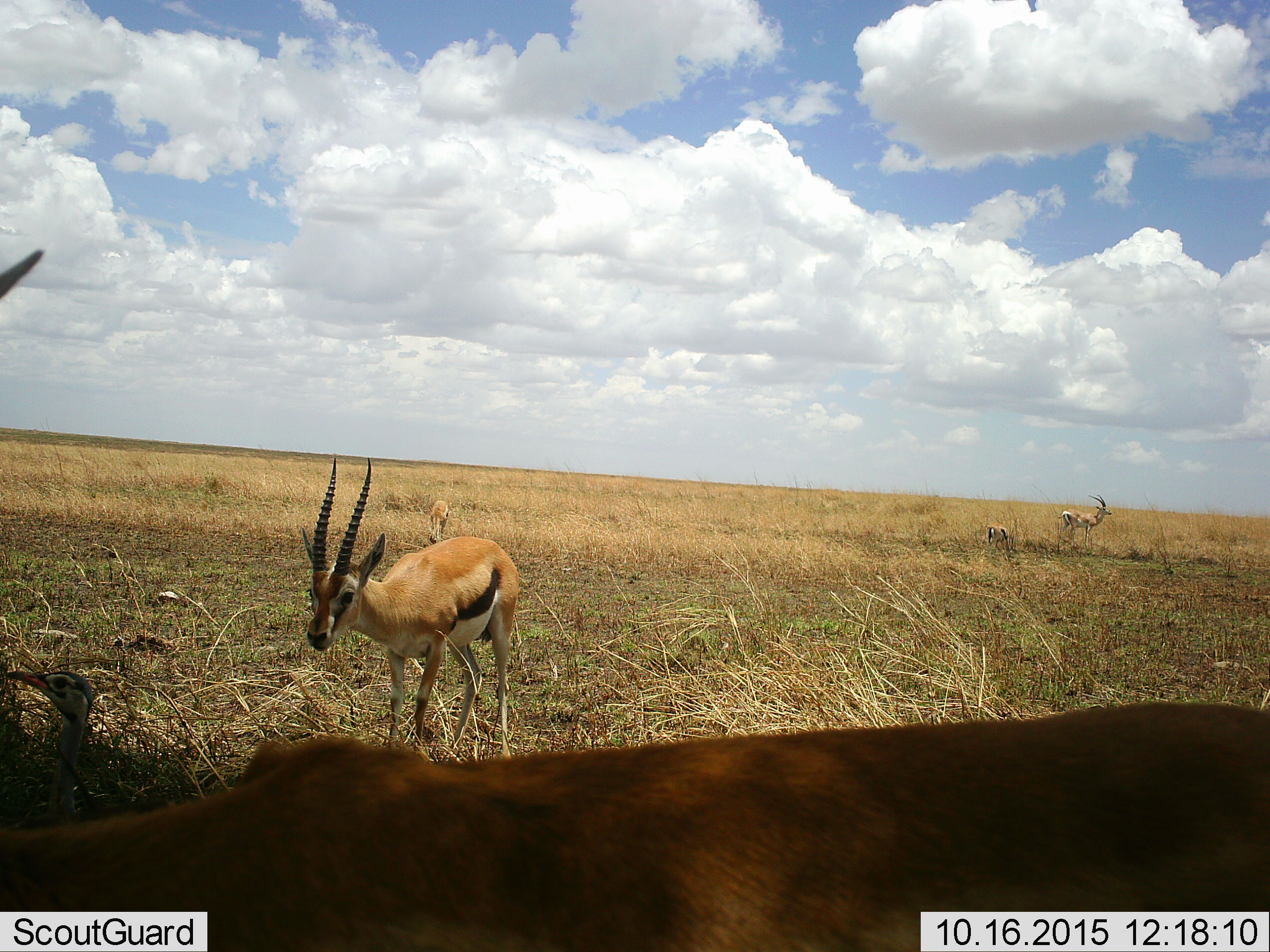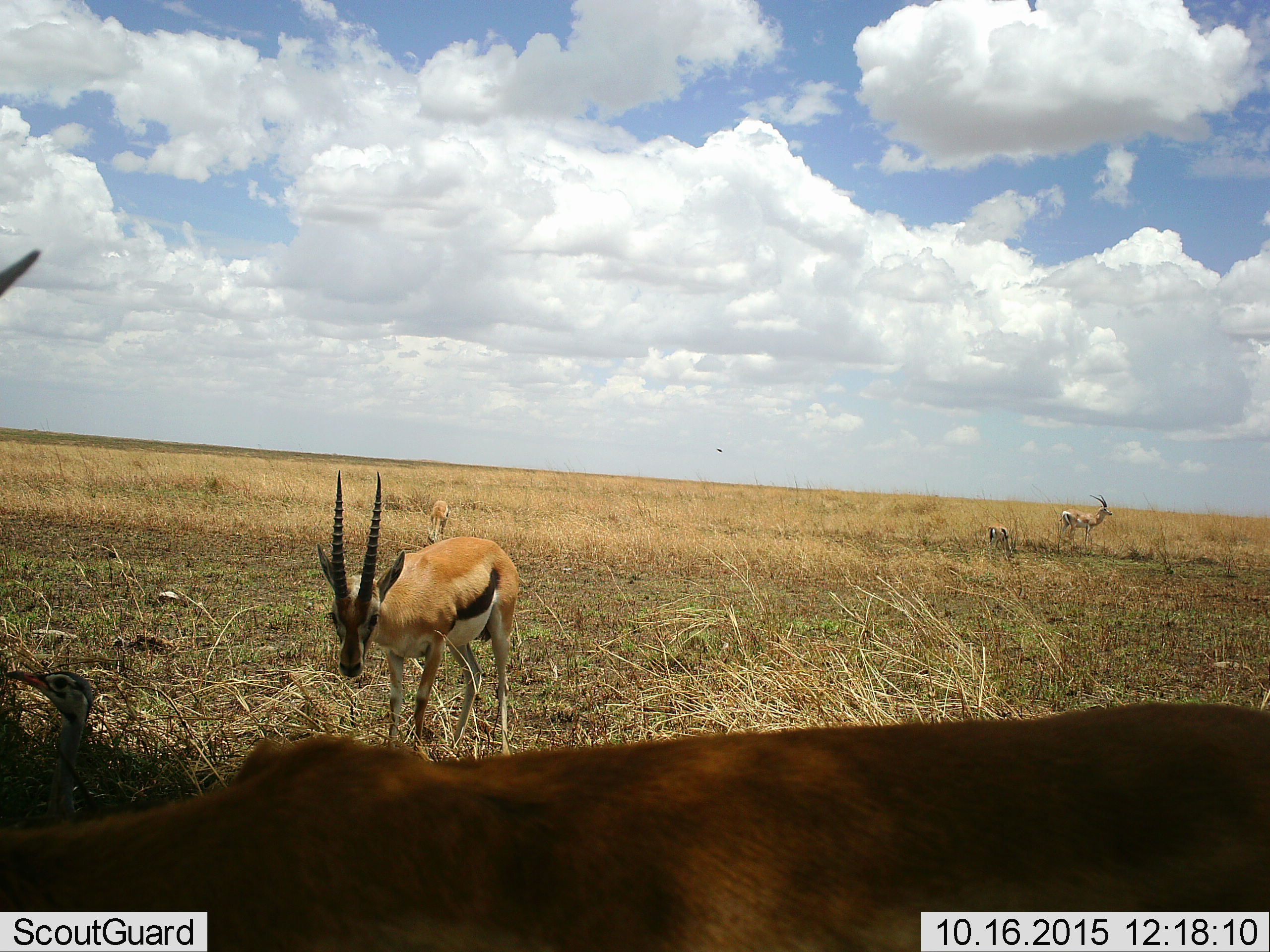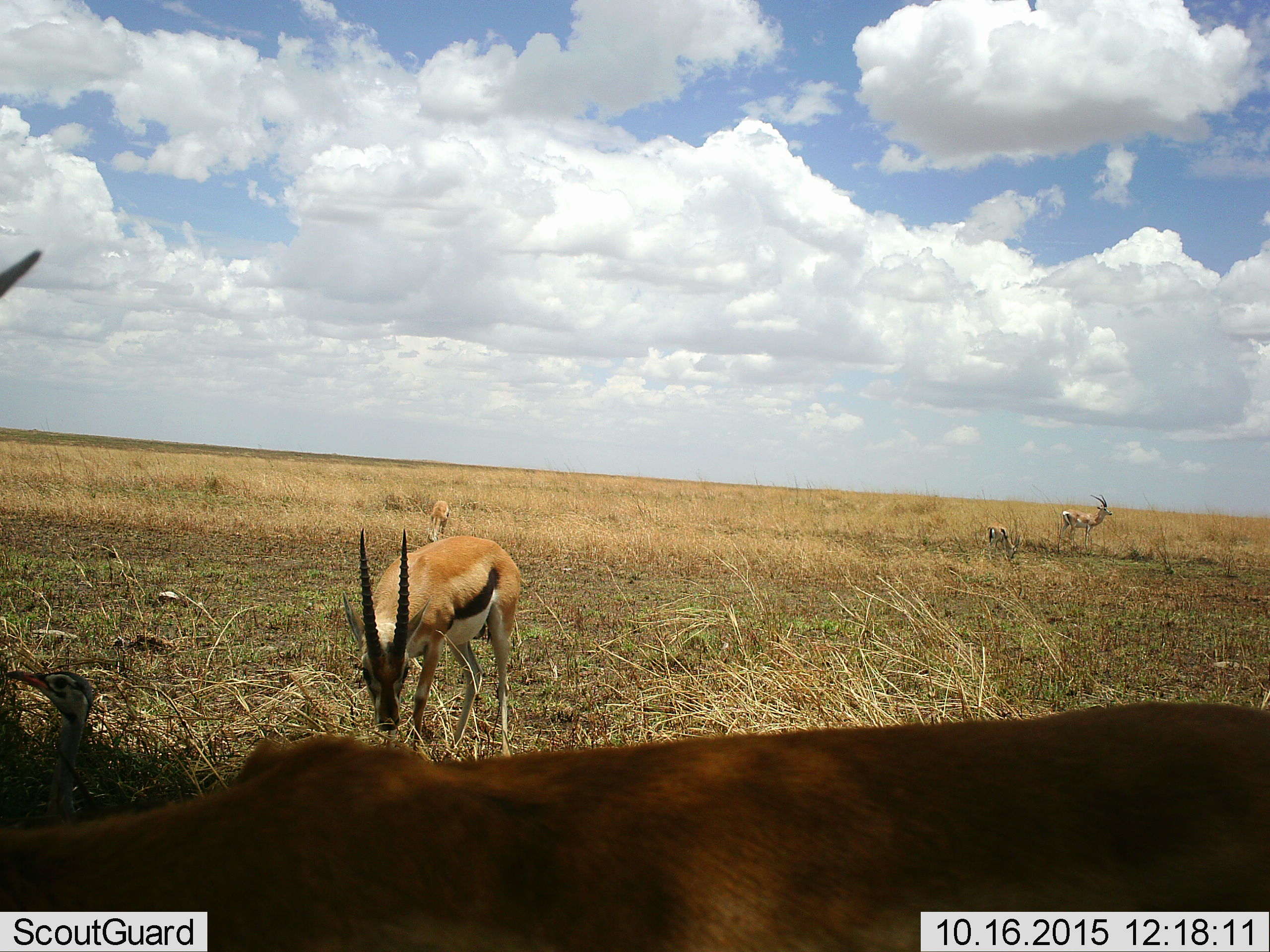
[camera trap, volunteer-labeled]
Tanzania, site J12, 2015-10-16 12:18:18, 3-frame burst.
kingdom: Animalia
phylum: Chordata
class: Mammalia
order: Artiodactyla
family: Bovidae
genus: Eudorcas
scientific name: Eudorcas thomsonii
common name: thomson's gazelle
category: gazellethomsons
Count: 5.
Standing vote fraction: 100%.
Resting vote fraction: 10%.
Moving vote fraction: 30%.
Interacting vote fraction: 0%.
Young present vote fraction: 0%.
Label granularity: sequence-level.